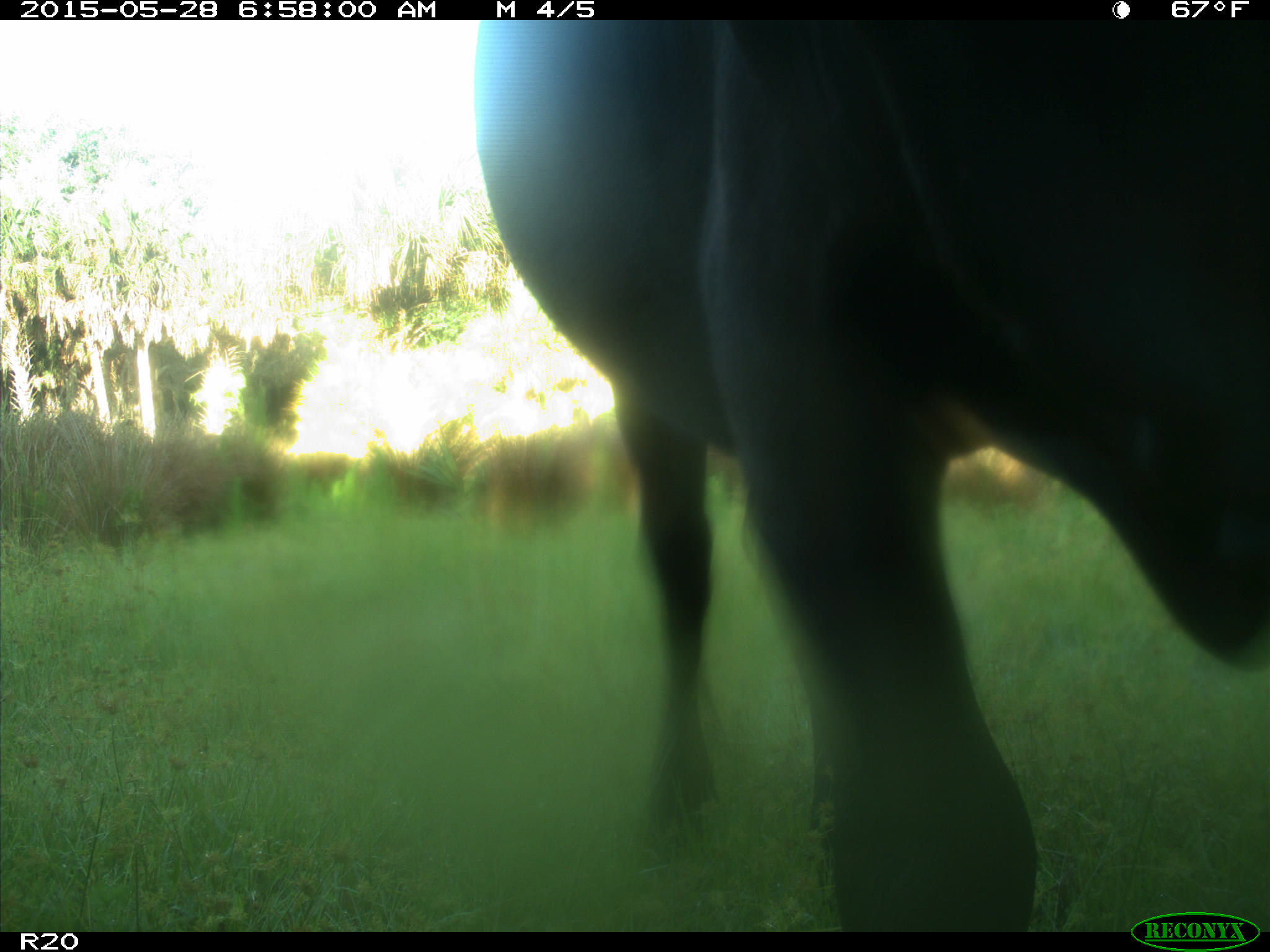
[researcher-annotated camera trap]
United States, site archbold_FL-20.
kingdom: Animalia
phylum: Chordata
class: Mammalia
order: Artiodactyla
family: Bovidae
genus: Bos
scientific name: Bos taurus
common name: domestic cow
Bos taurus (domestic cow).